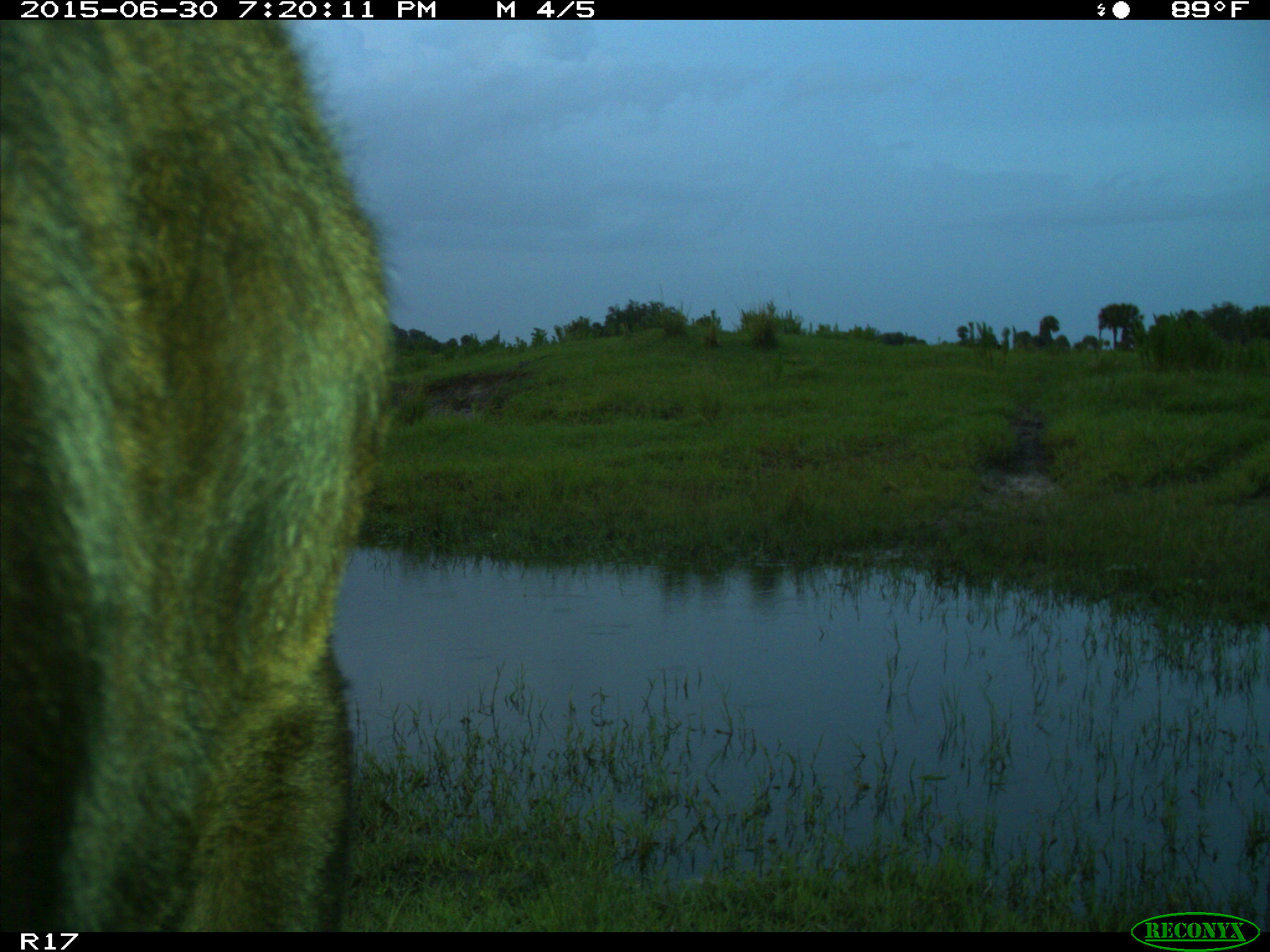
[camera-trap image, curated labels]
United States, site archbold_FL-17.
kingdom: Animalia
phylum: Chordata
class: Mammalia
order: Artiodactyla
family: Bovidae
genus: Bos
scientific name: Bos taurus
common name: domestic cow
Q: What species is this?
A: Bos taurus (domestic cow).